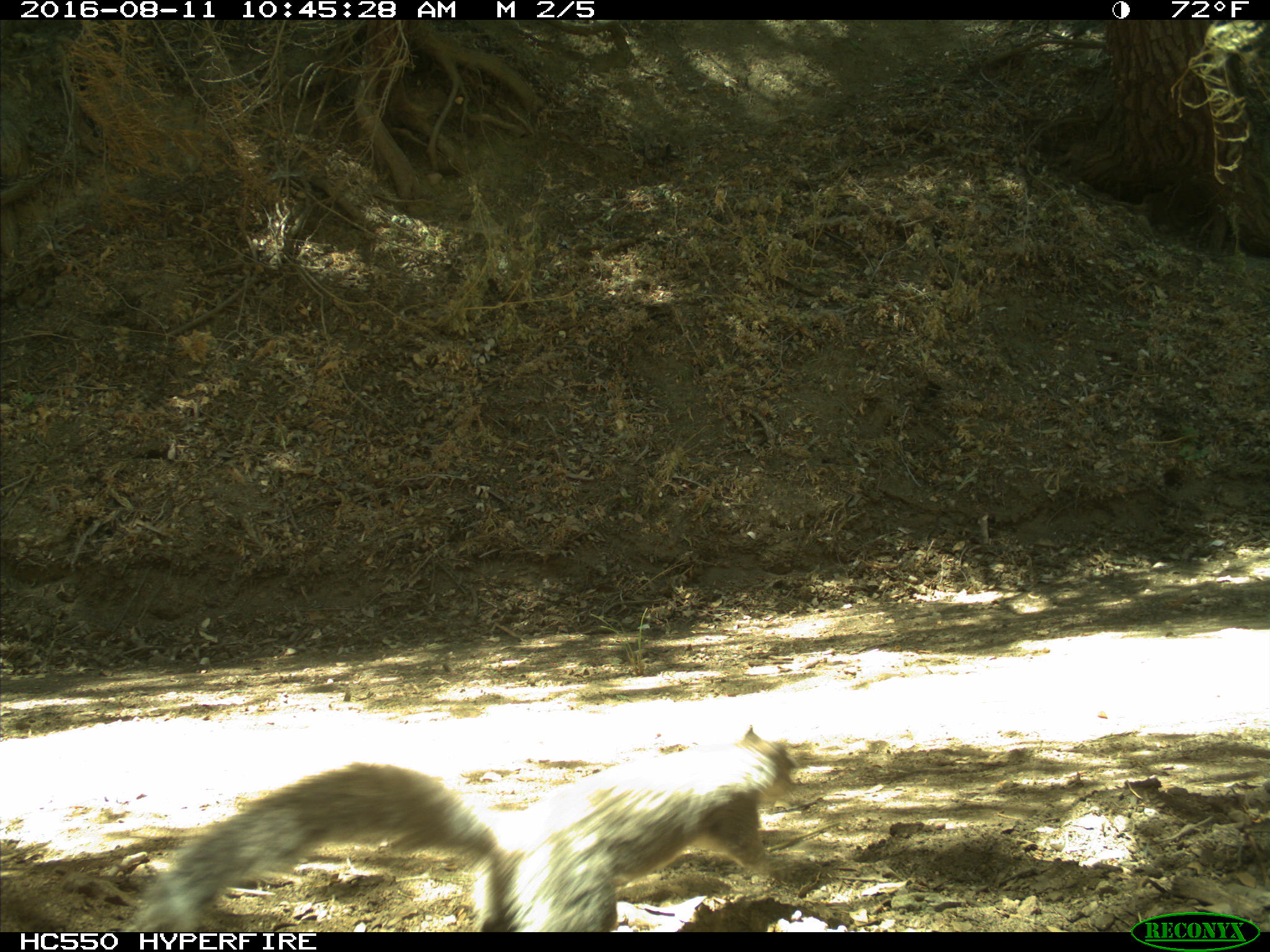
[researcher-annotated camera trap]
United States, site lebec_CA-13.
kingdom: Animalia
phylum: Chordata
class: Mammalia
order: Rodentia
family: Sciuridae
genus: Sciurus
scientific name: Sciurus carolinensis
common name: eastern gray squirrel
Sciurus carolinensis (eastern gray squirrel).